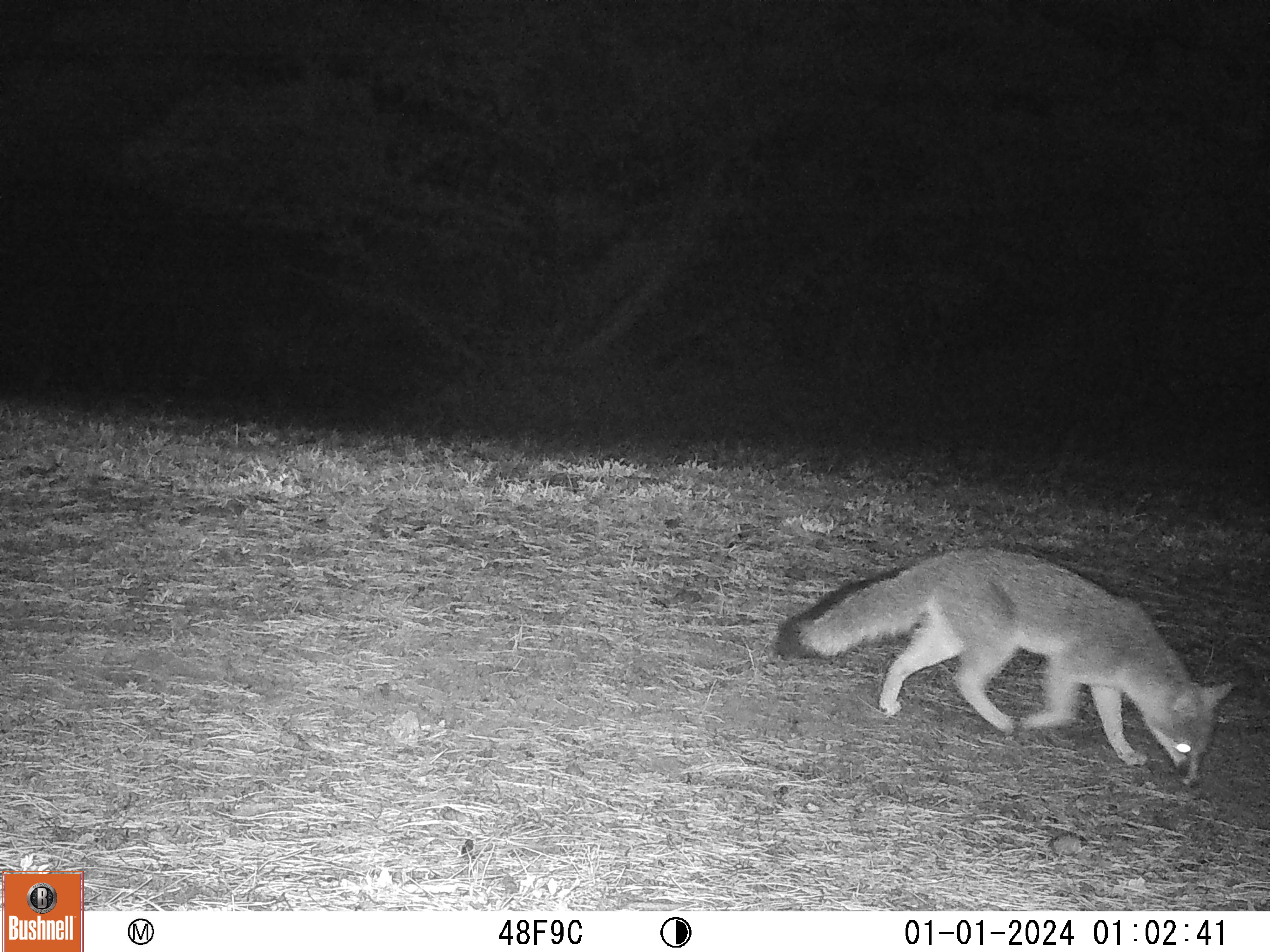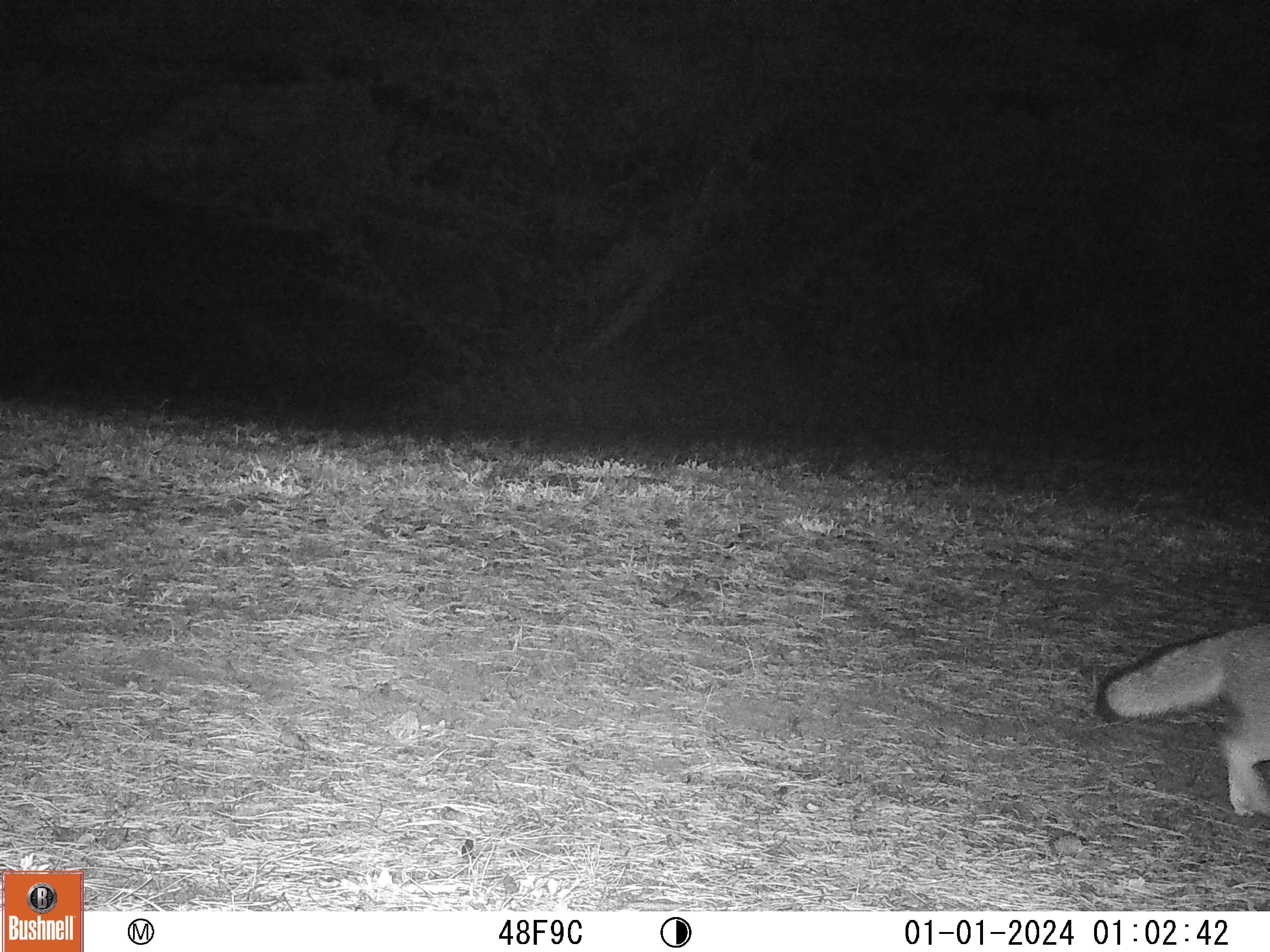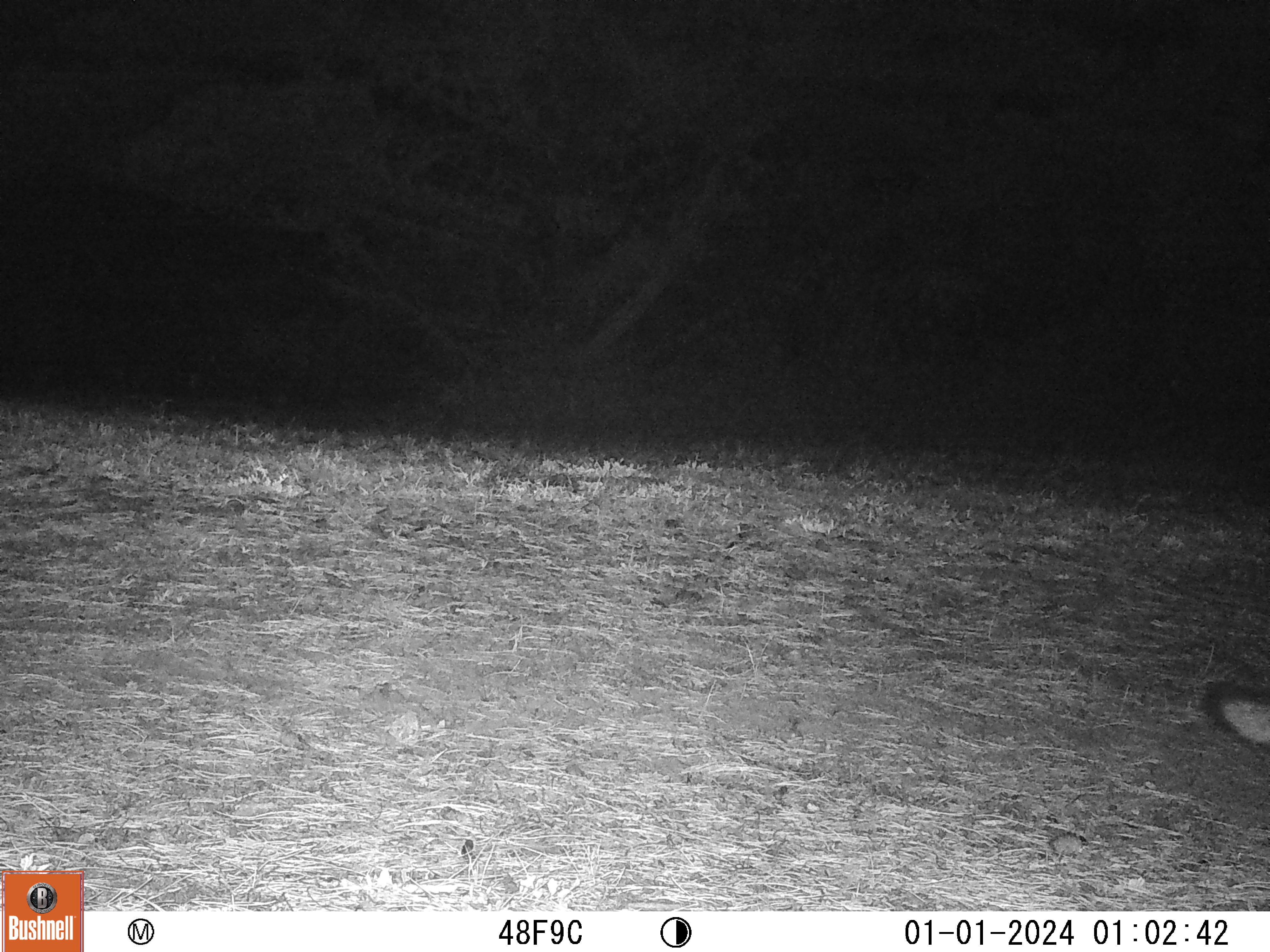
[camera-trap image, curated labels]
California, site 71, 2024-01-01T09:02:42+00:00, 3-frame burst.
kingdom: Animalia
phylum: Chordata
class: Mammalia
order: Carnivora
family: Canidae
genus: Urocyon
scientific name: Urocyon cinereoargenteus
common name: gray fox